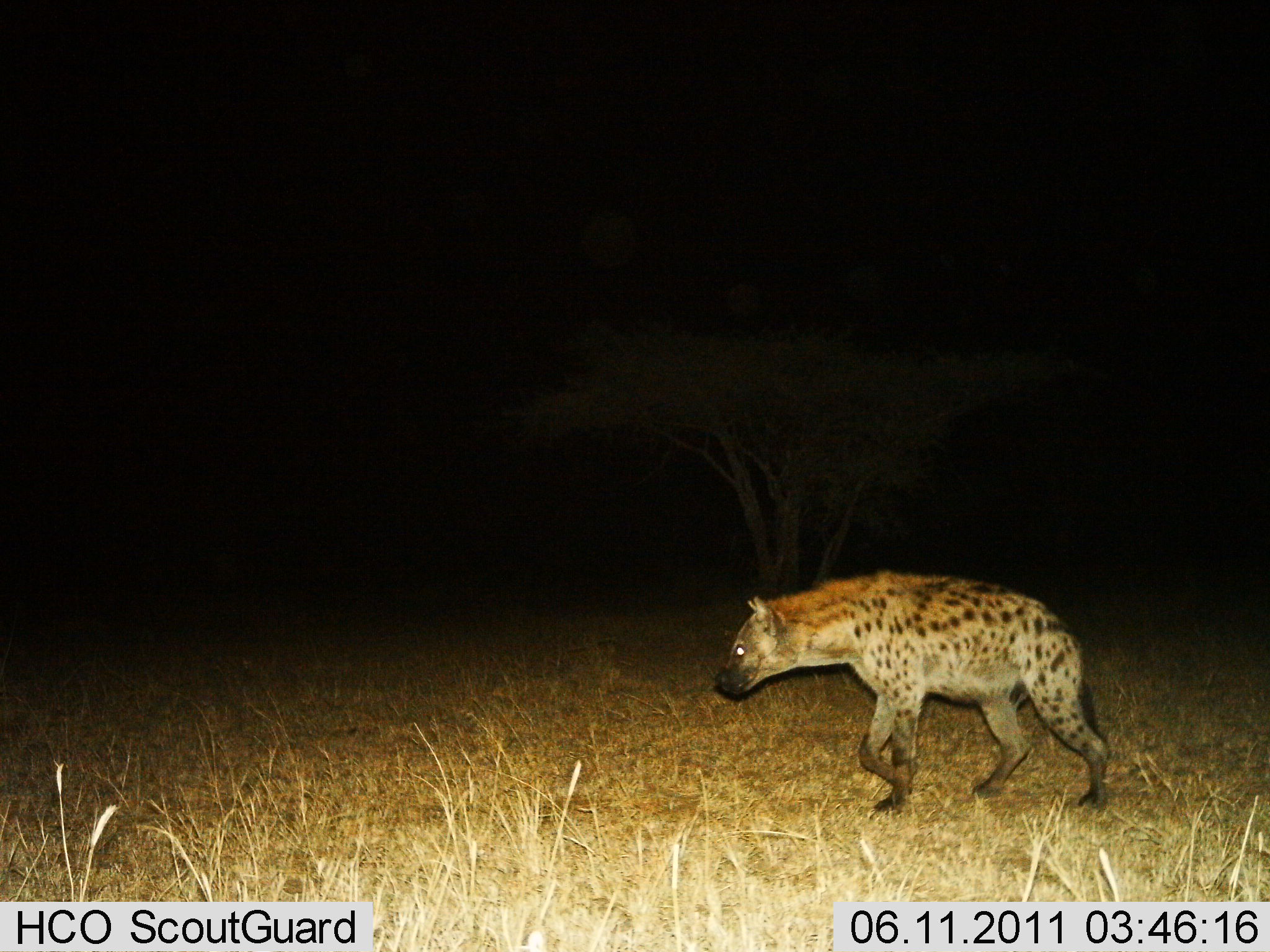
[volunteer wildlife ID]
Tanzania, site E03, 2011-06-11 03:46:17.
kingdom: Animalia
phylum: Chordata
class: Mammalia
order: Carnivora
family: Hyaenidae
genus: Crocuta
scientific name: Crocuta crocuta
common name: spotted hyena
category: hyenaspotted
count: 1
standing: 0%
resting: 0%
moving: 100%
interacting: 0%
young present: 0%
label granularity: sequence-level